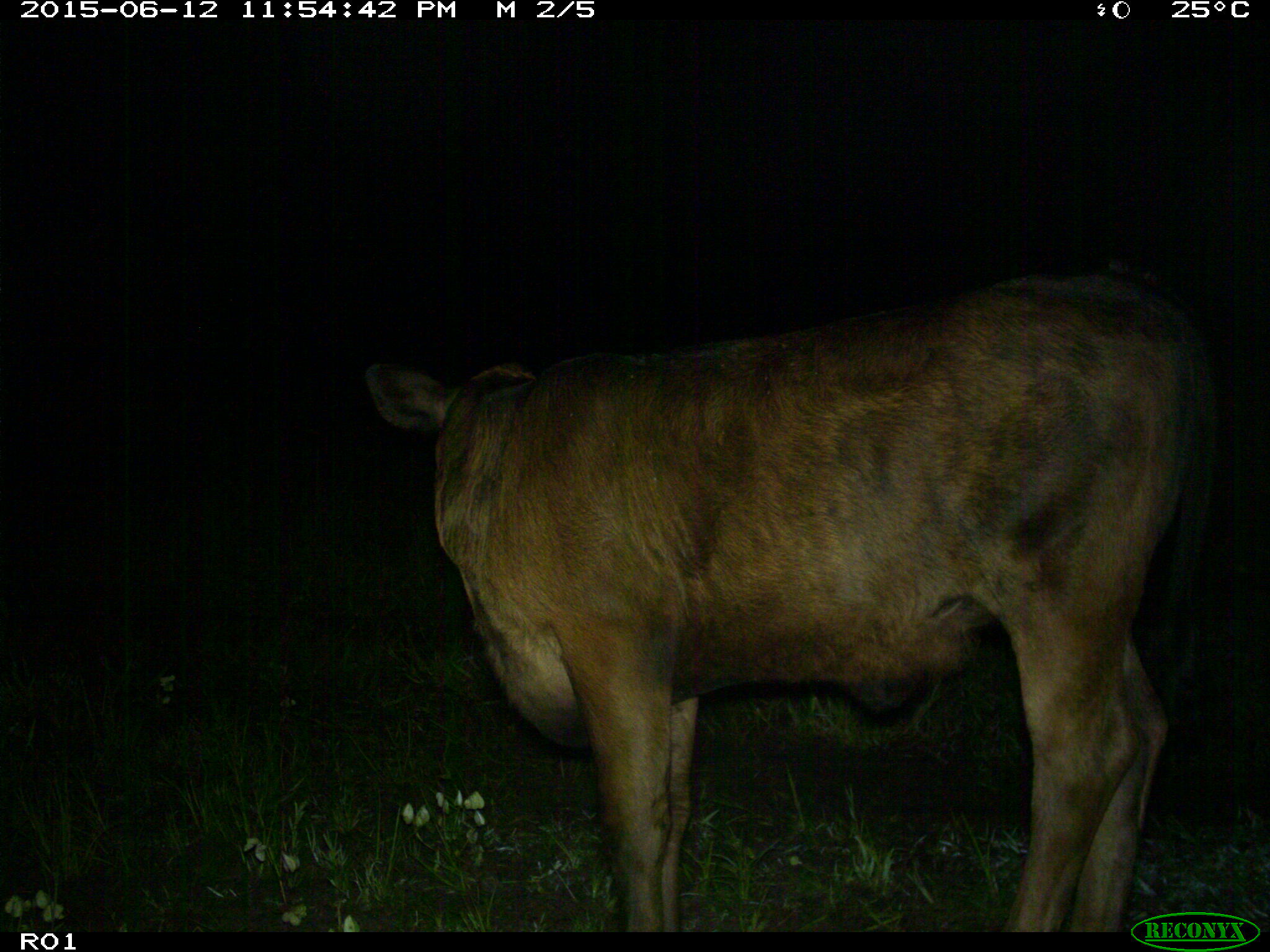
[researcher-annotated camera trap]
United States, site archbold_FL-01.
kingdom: Animalia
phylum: Chordata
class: Mammalia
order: Artiodactyla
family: Bovidae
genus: Bos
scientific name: Bos taurus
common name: domestic cow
Bos taurus (domestic cow).